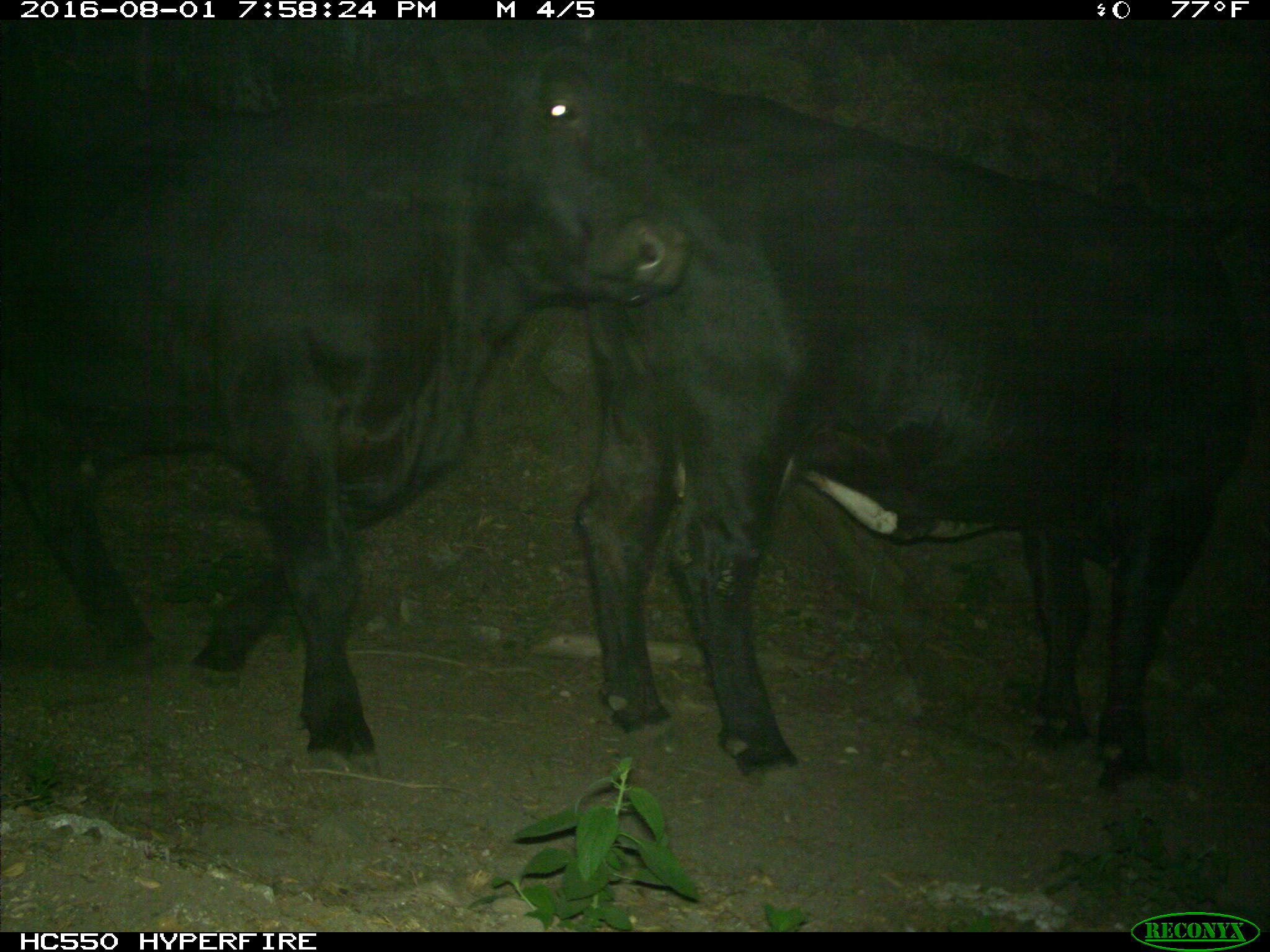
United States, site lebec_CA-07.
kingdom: Animalia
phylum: Chordata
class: Mammalia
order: Artiodactyla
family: Bovidae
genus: Bos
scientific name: Bos taurus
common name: domestic cow